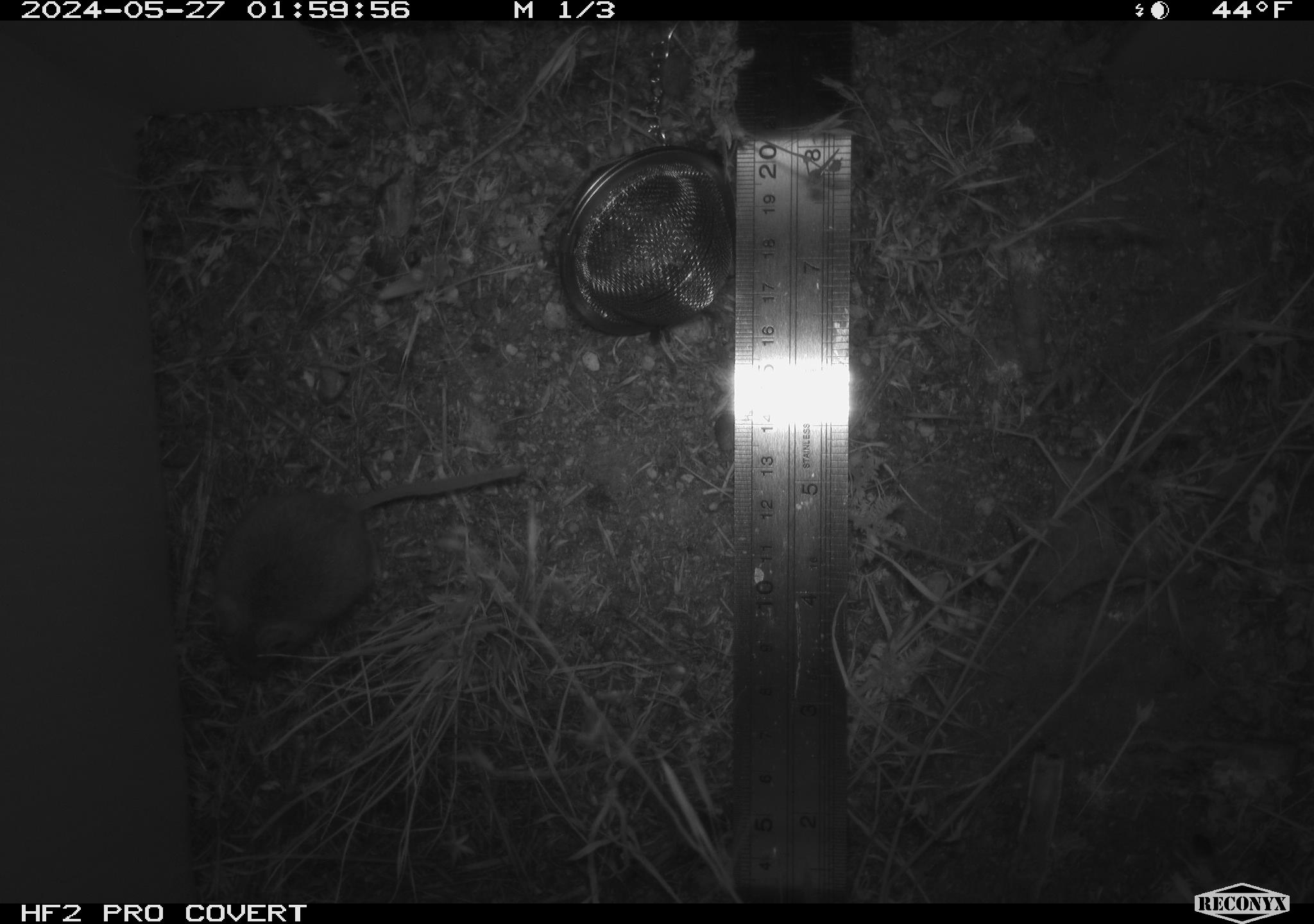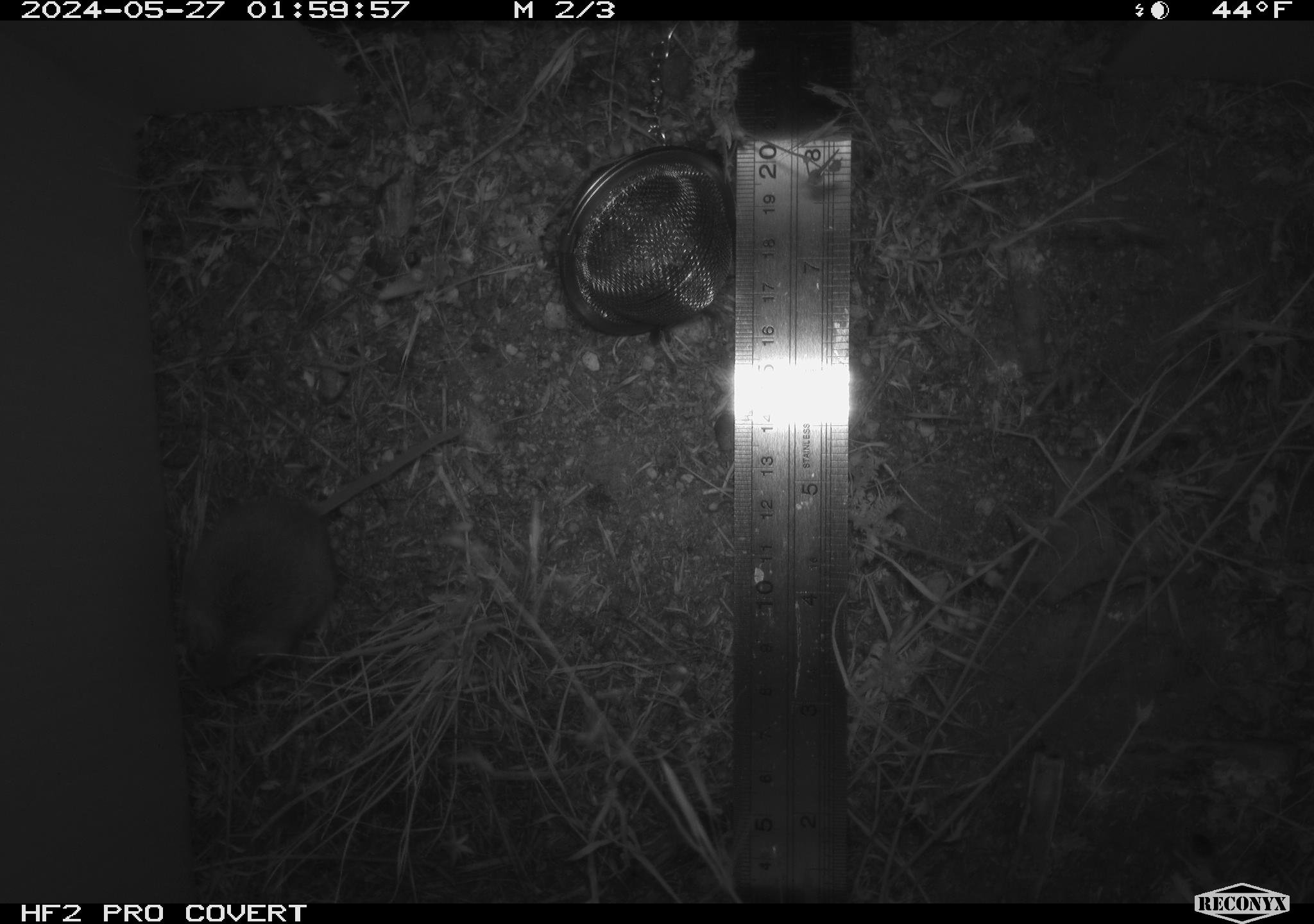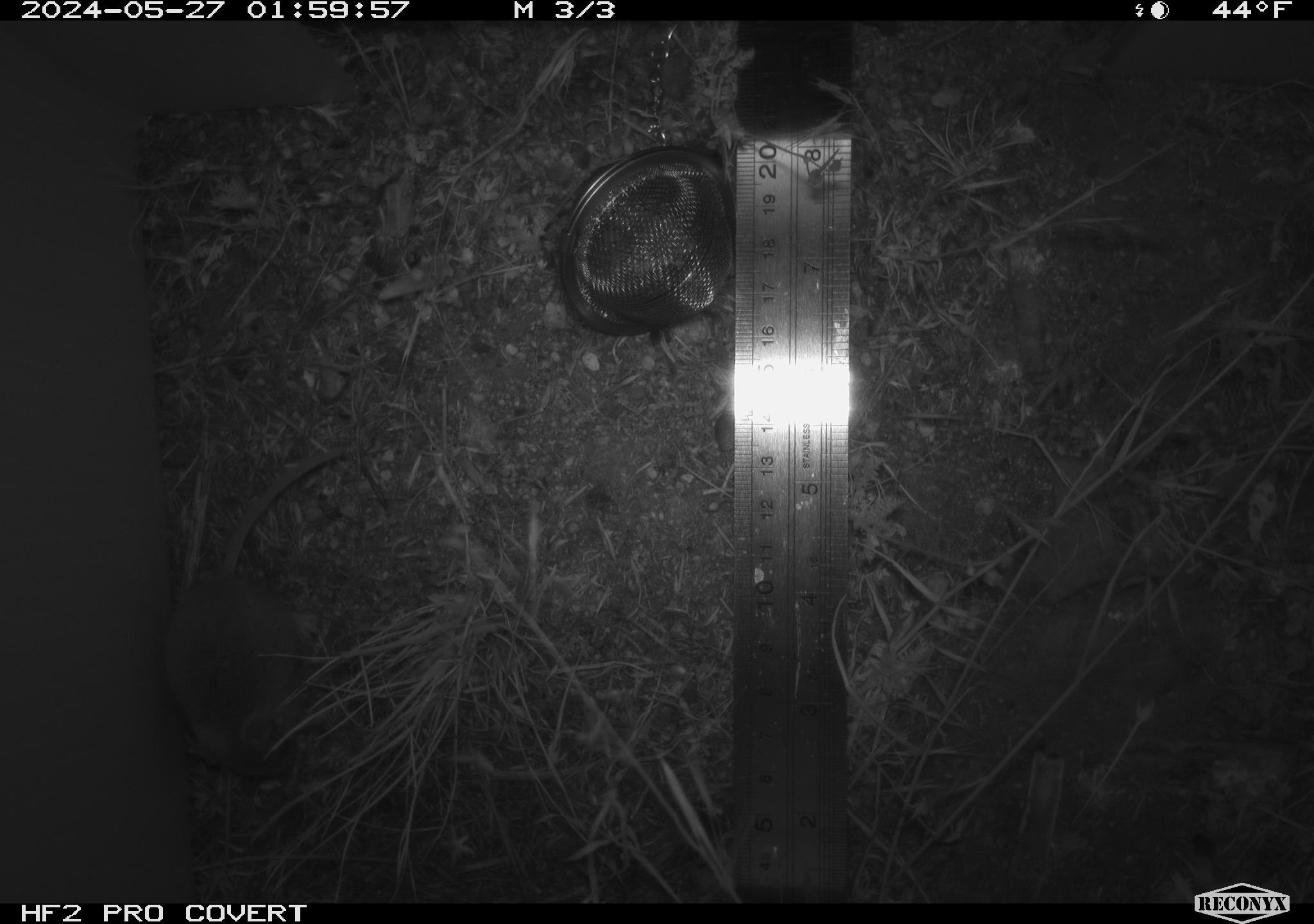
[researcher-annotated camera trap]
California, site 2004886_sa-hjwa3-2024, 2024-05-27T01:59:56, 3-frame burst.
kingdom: Animalia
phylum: Chordata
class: Mammalia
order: Rodentia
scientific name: Rodentia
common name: rodent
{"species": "rodent (Rodentia)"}